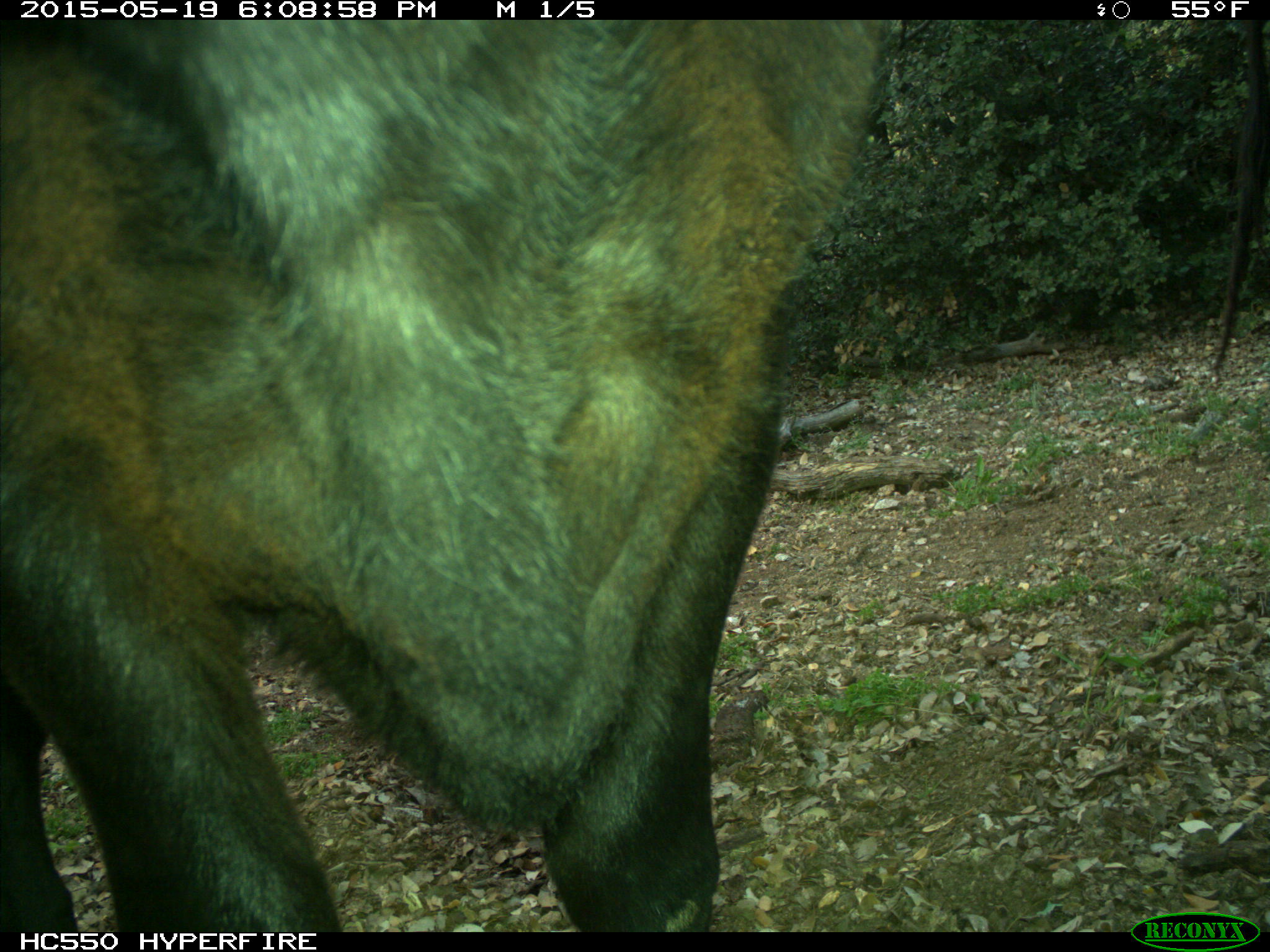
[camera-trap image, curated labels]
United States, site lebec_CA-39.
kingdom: Animalia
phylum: Chordata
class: Mammalia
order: Artiodactyla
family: Bovidae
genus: Bos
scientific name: Bos taurus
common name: domestic cow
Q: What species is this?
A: Bos taurus (domestic cow).